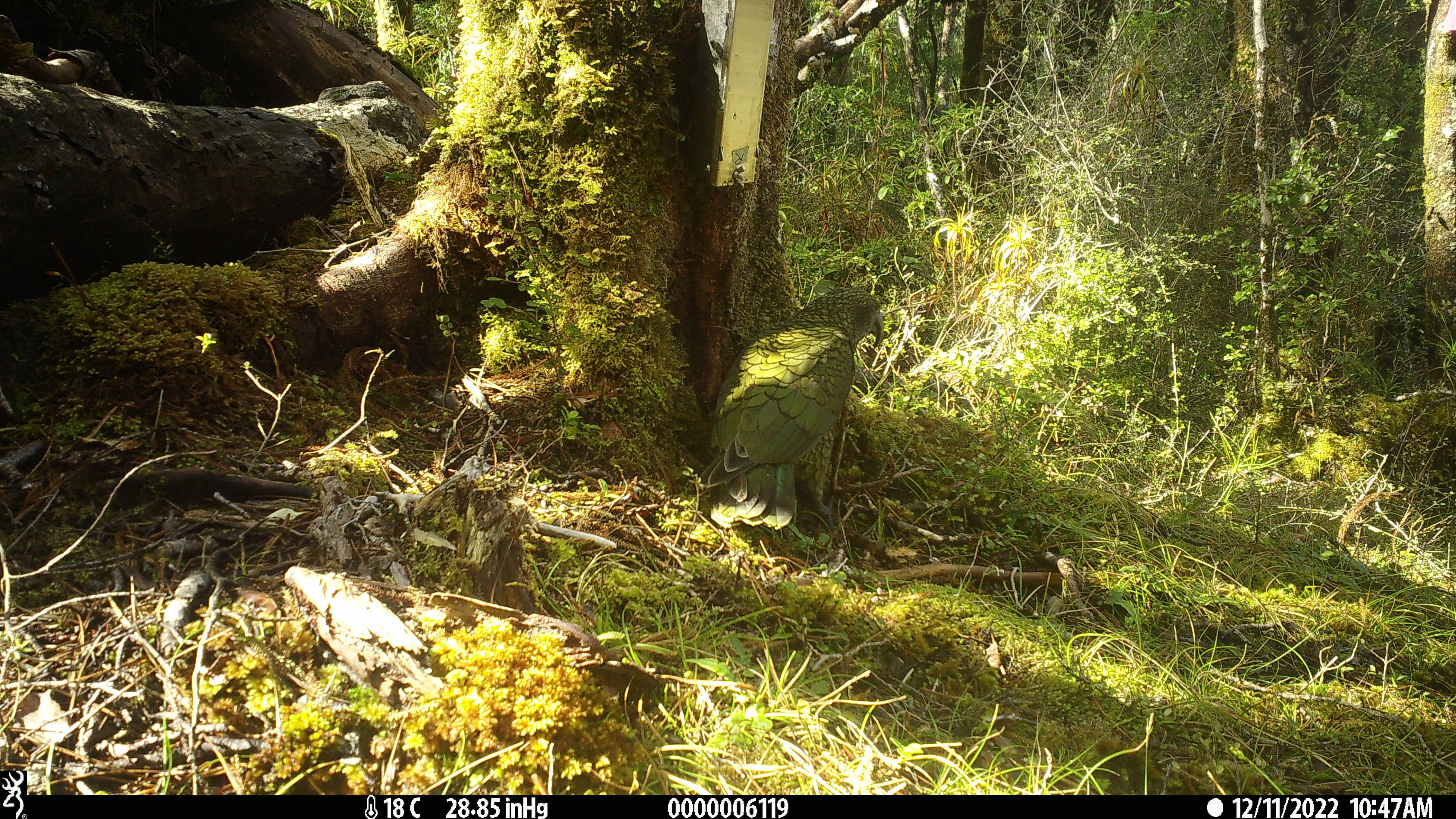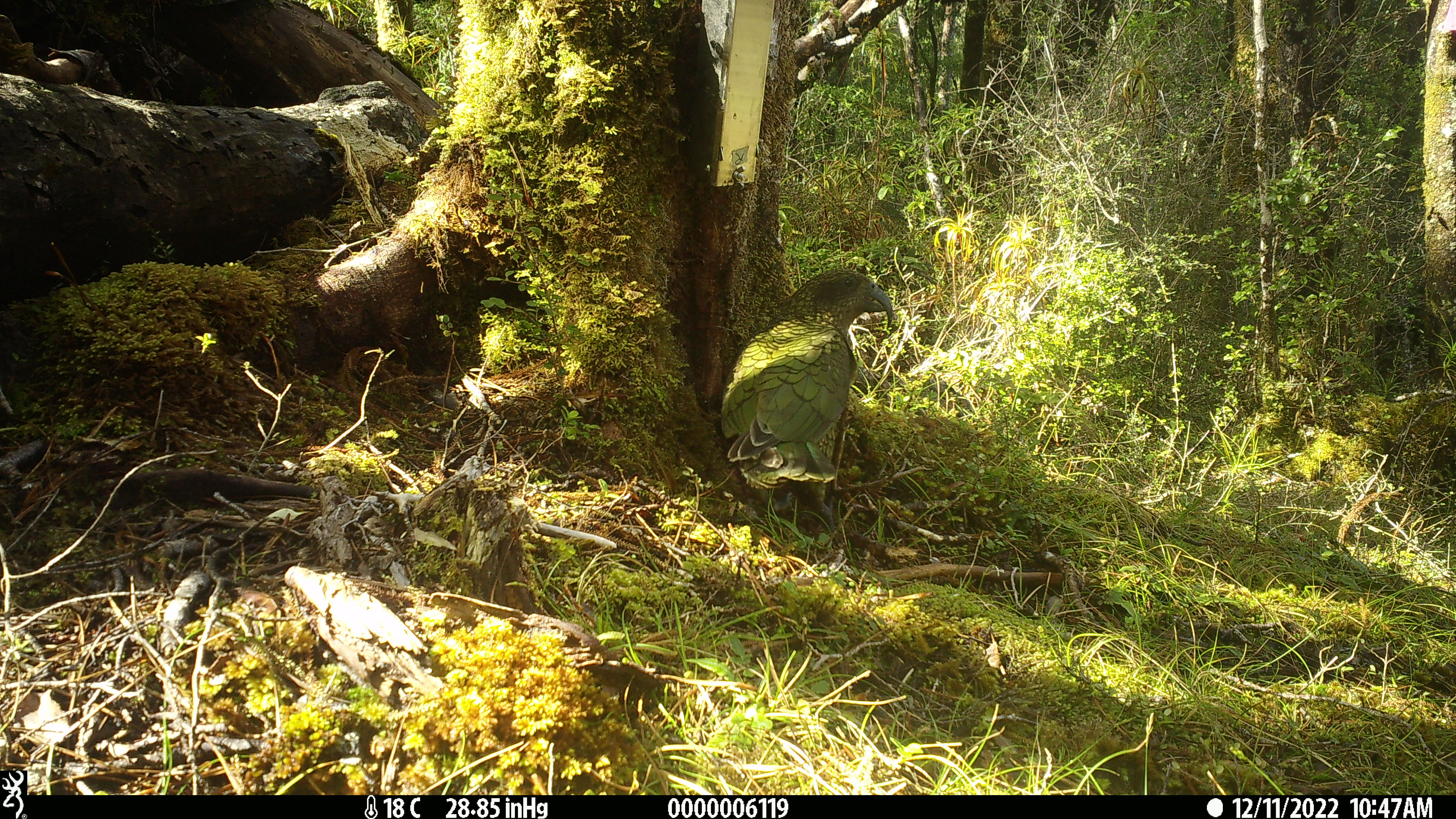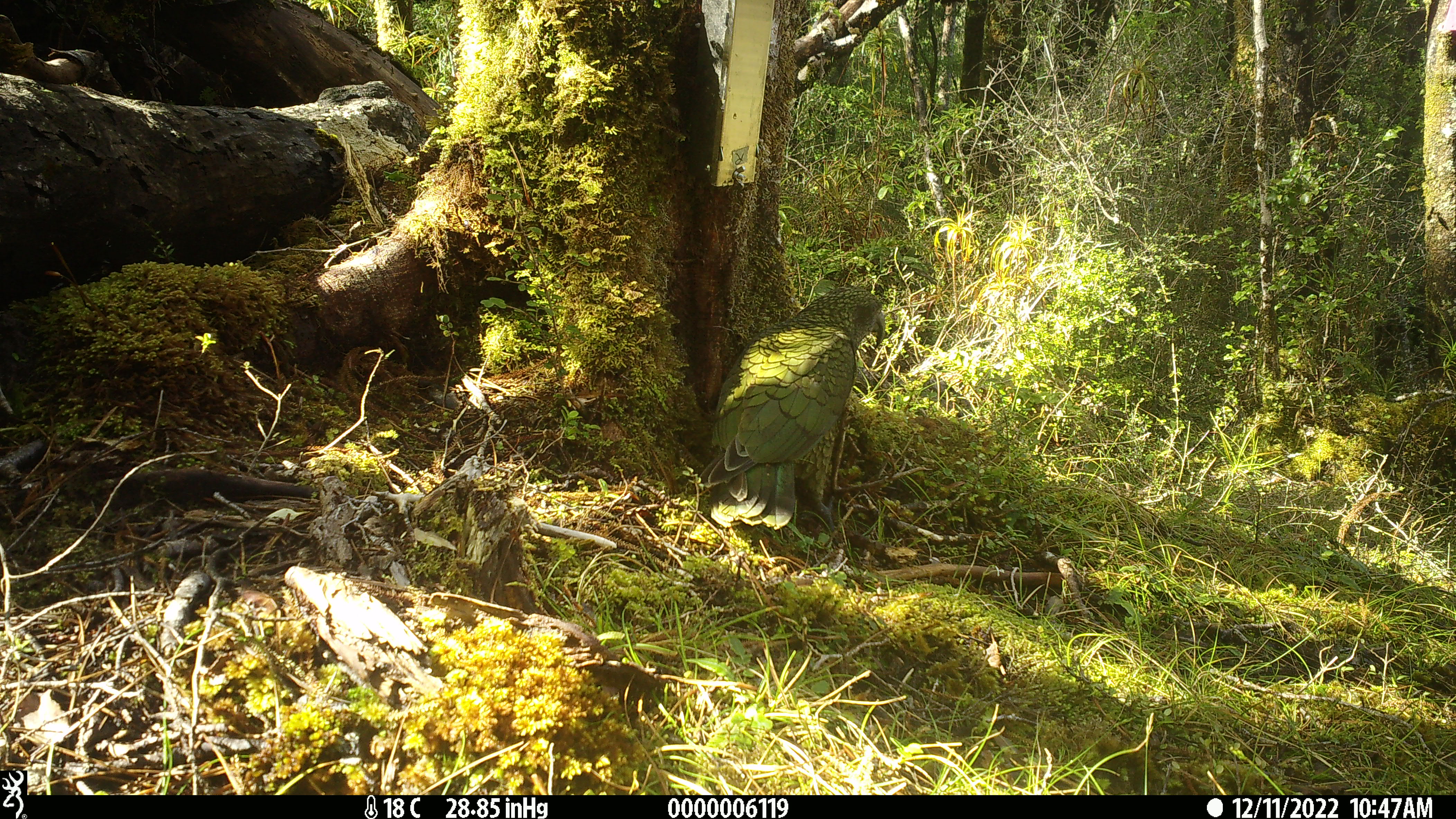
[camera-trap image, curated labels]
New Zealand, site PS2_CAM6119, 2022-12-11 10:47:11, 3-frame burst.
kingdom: Animalia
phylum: Chordata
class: Aves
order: Psittaciformes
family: Strigopidae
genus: Nestor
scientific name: Nestor notabilis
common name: kea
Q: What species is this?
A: Kea (Nestor notabilis).